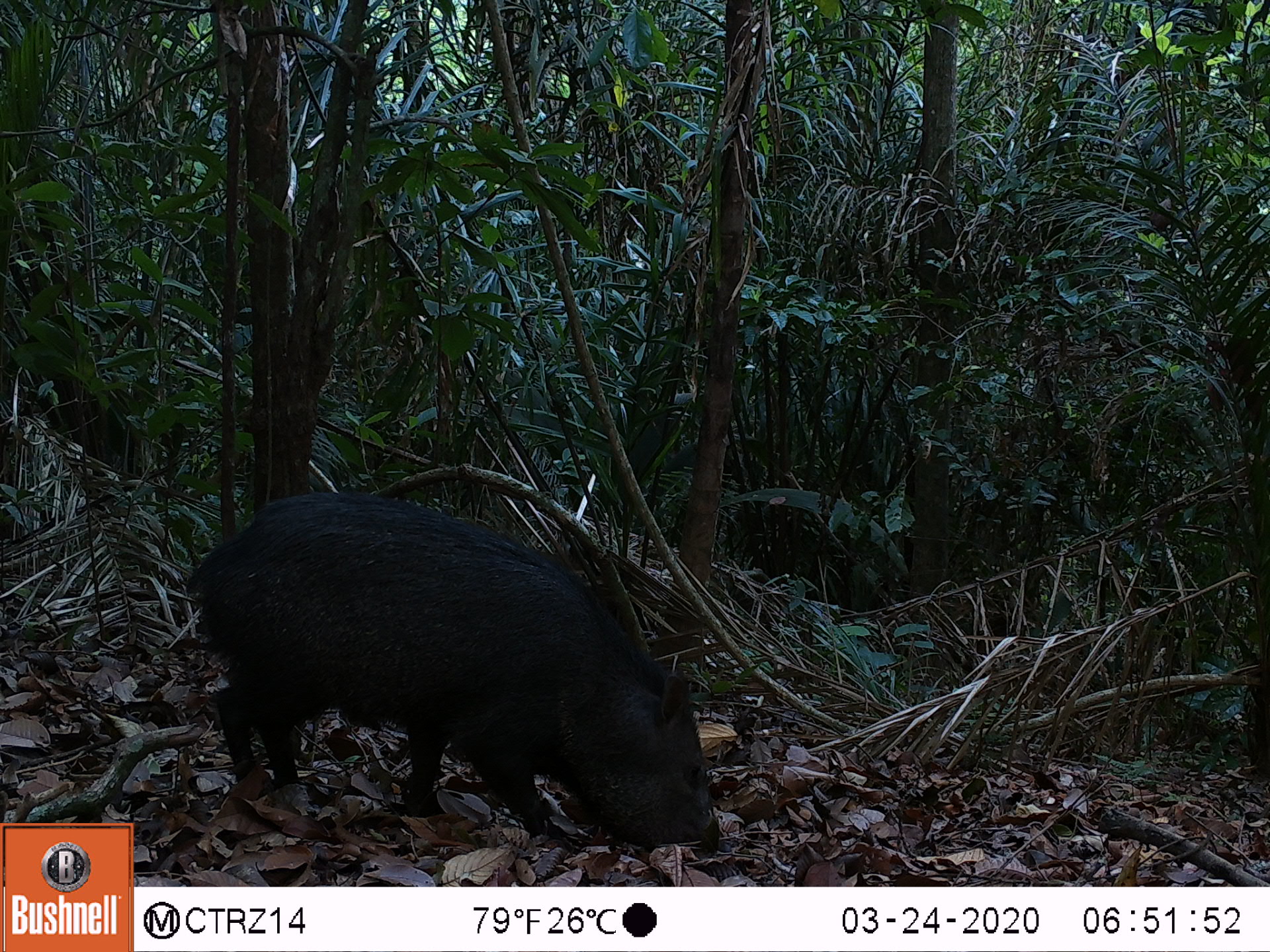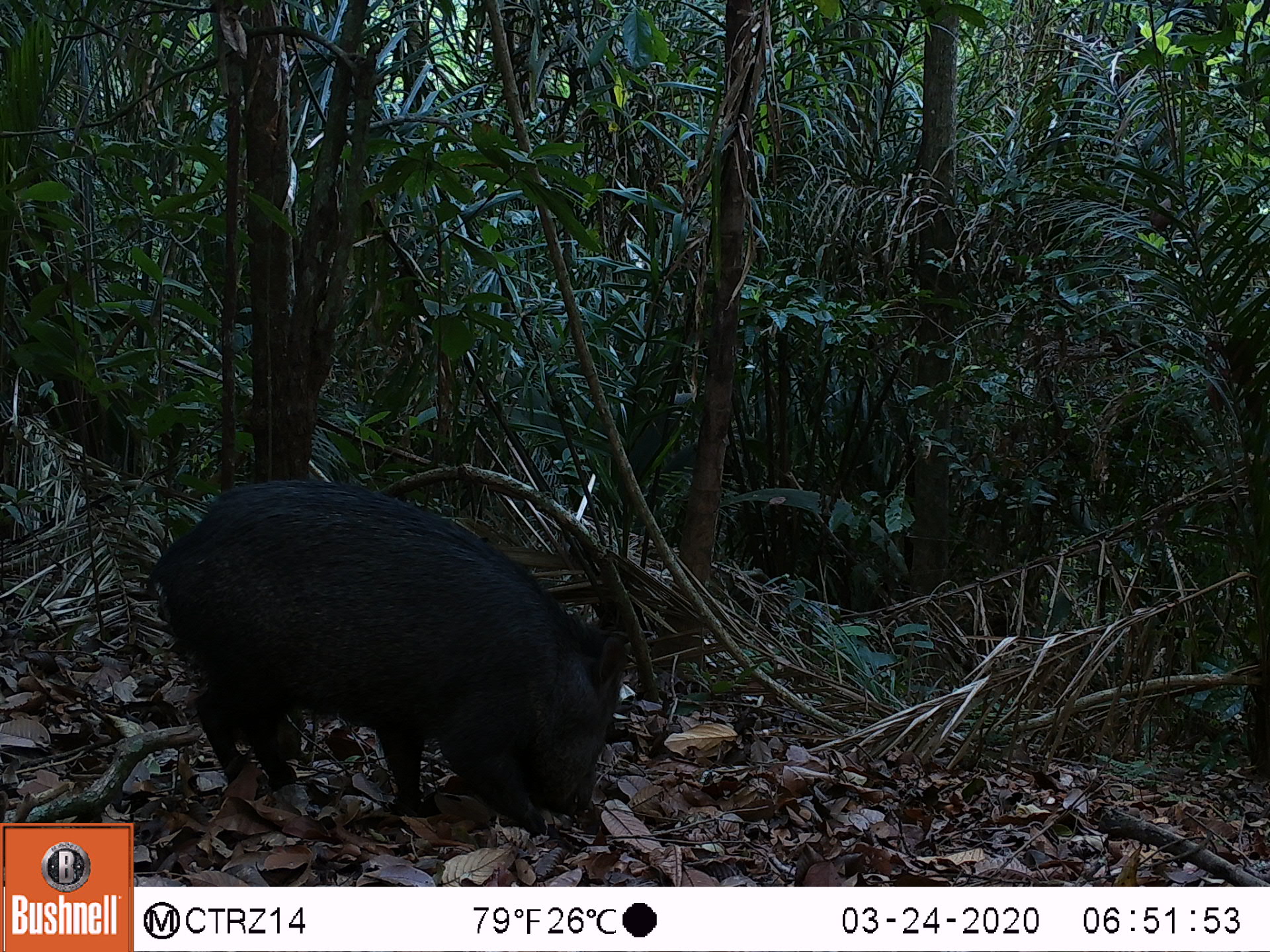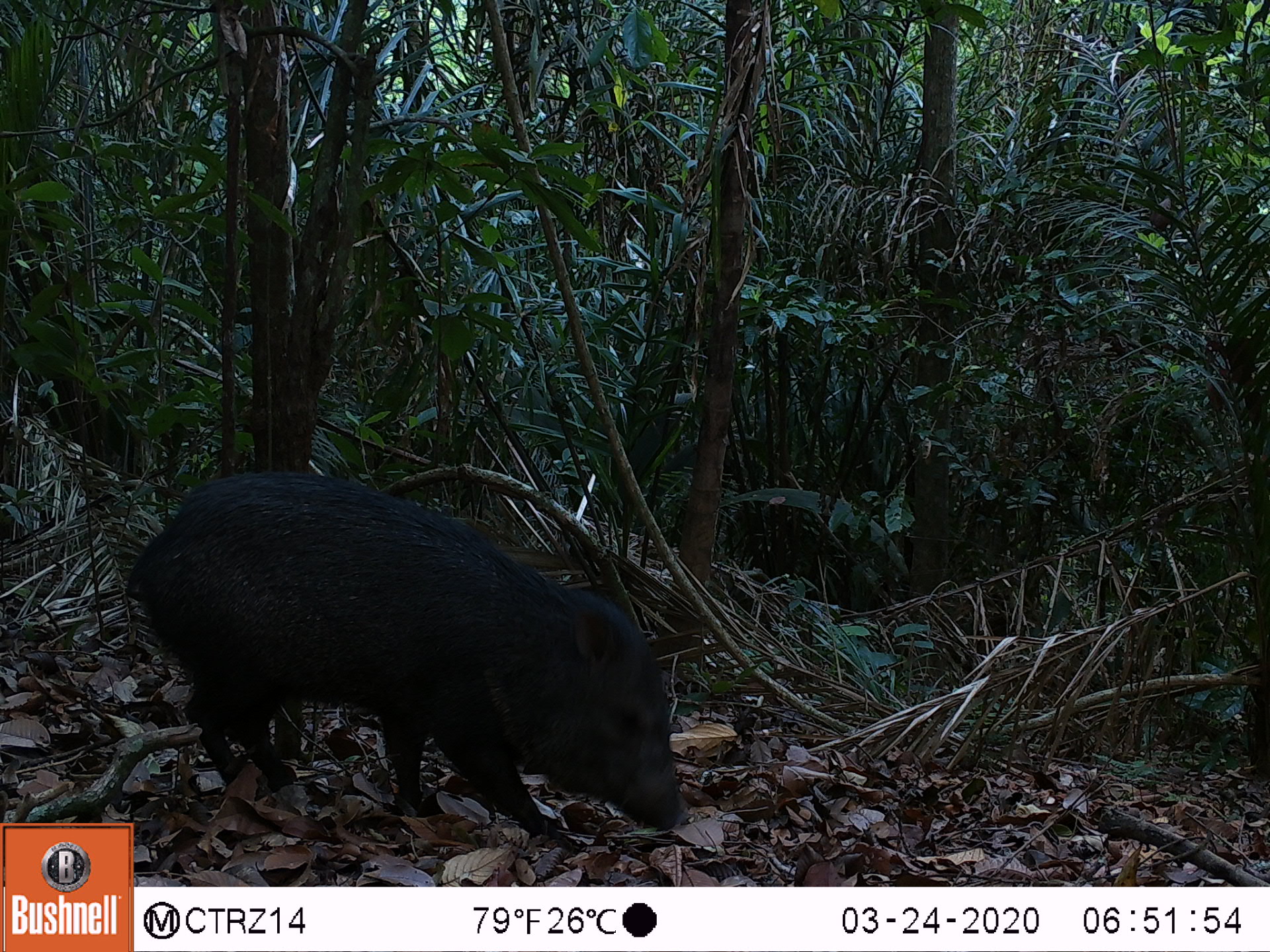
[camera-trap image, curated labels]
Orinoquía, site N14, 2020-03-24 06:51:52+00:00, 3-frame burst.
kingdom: Animalia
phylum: Chordata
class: Mammalia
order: Artiodactyla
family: Tayassuidae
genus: Pecari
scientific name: Pecari tajacu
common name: collared peccary